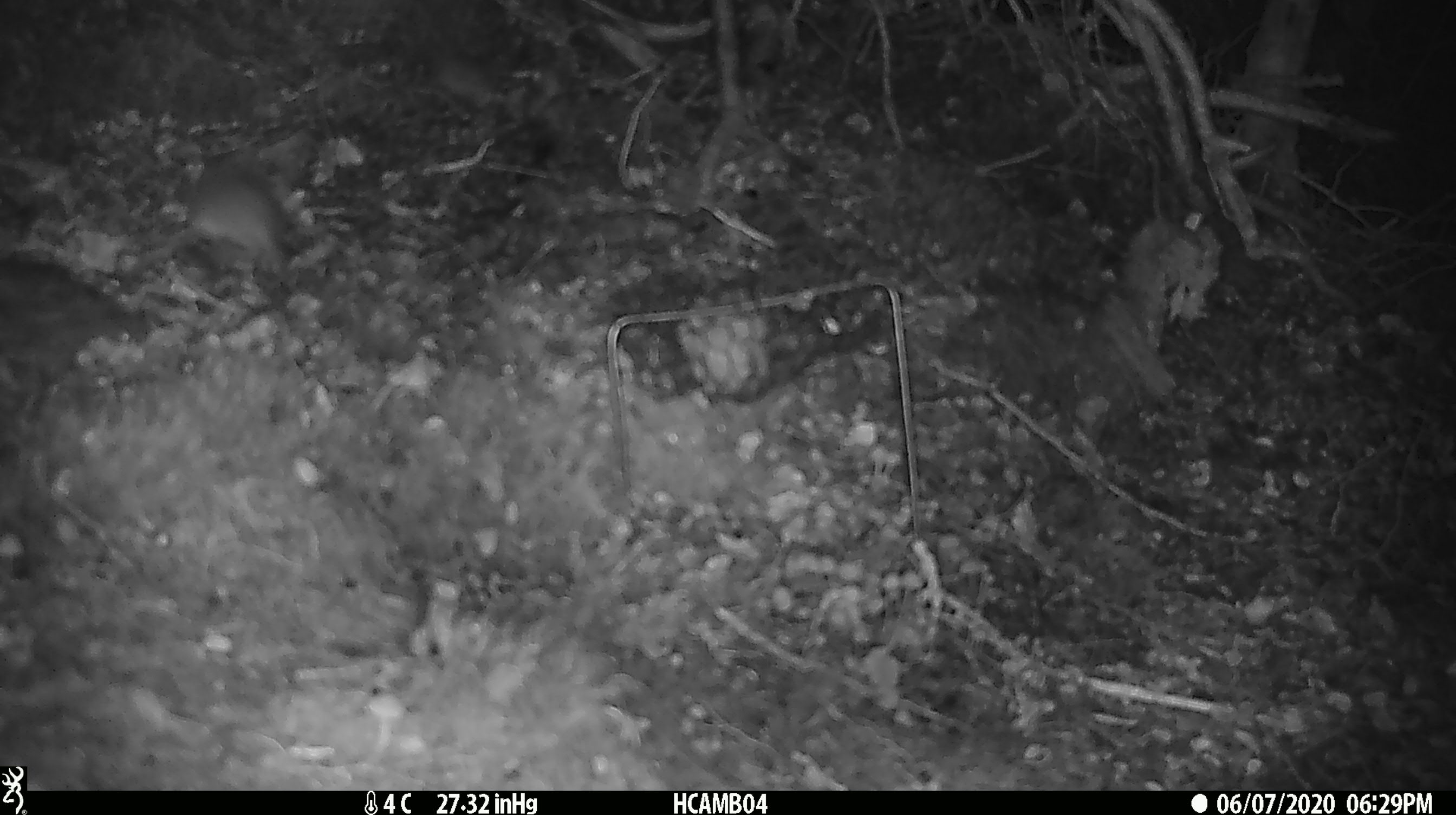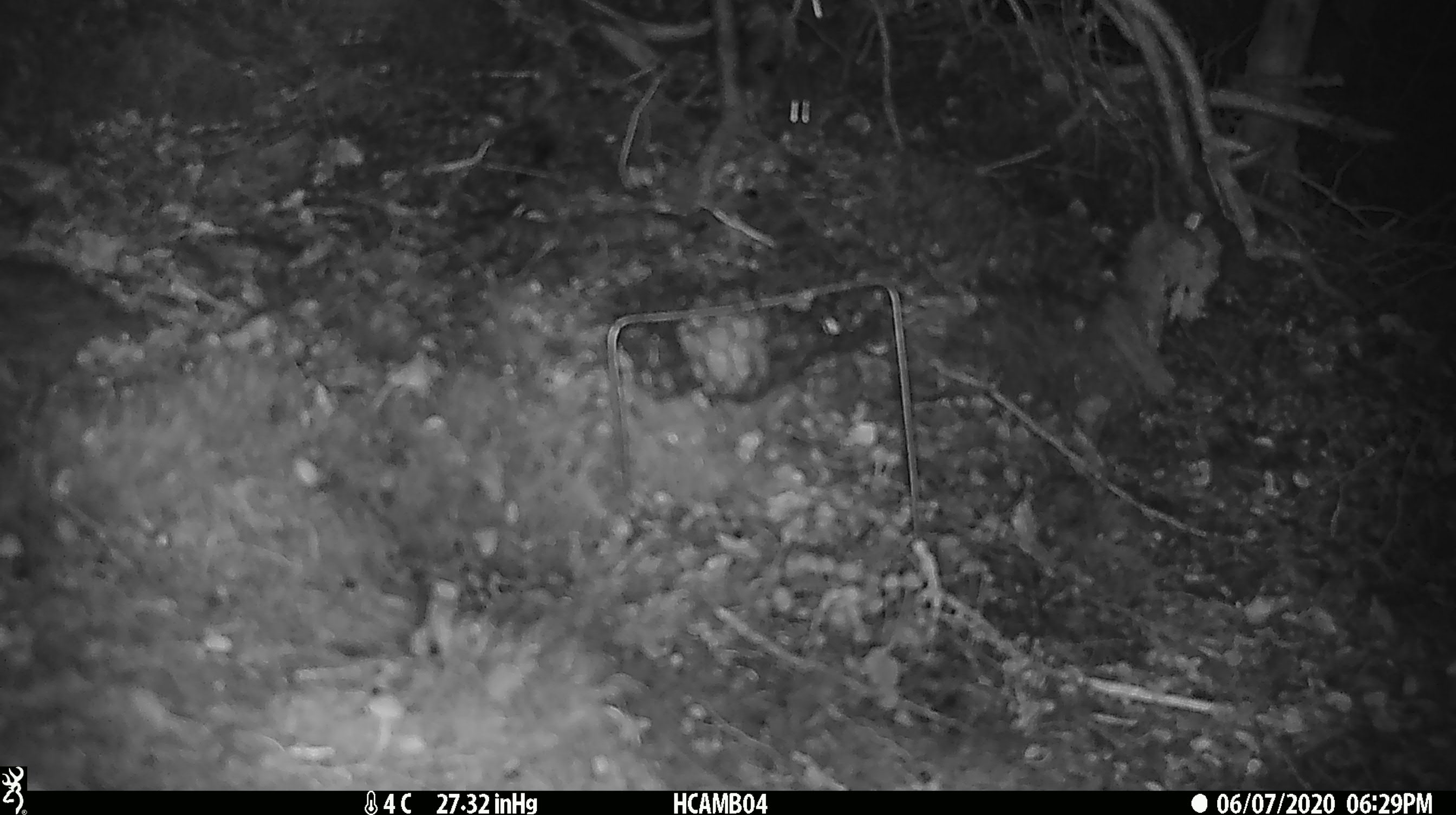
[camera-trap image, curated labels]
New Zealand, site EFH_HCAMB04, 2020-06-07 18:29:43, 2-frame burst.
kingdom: Animalia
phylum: Chordata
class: Mammalia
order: Rodentia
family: Muridae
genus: Mus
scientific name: Mus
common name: mouse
Mouse (Mus).